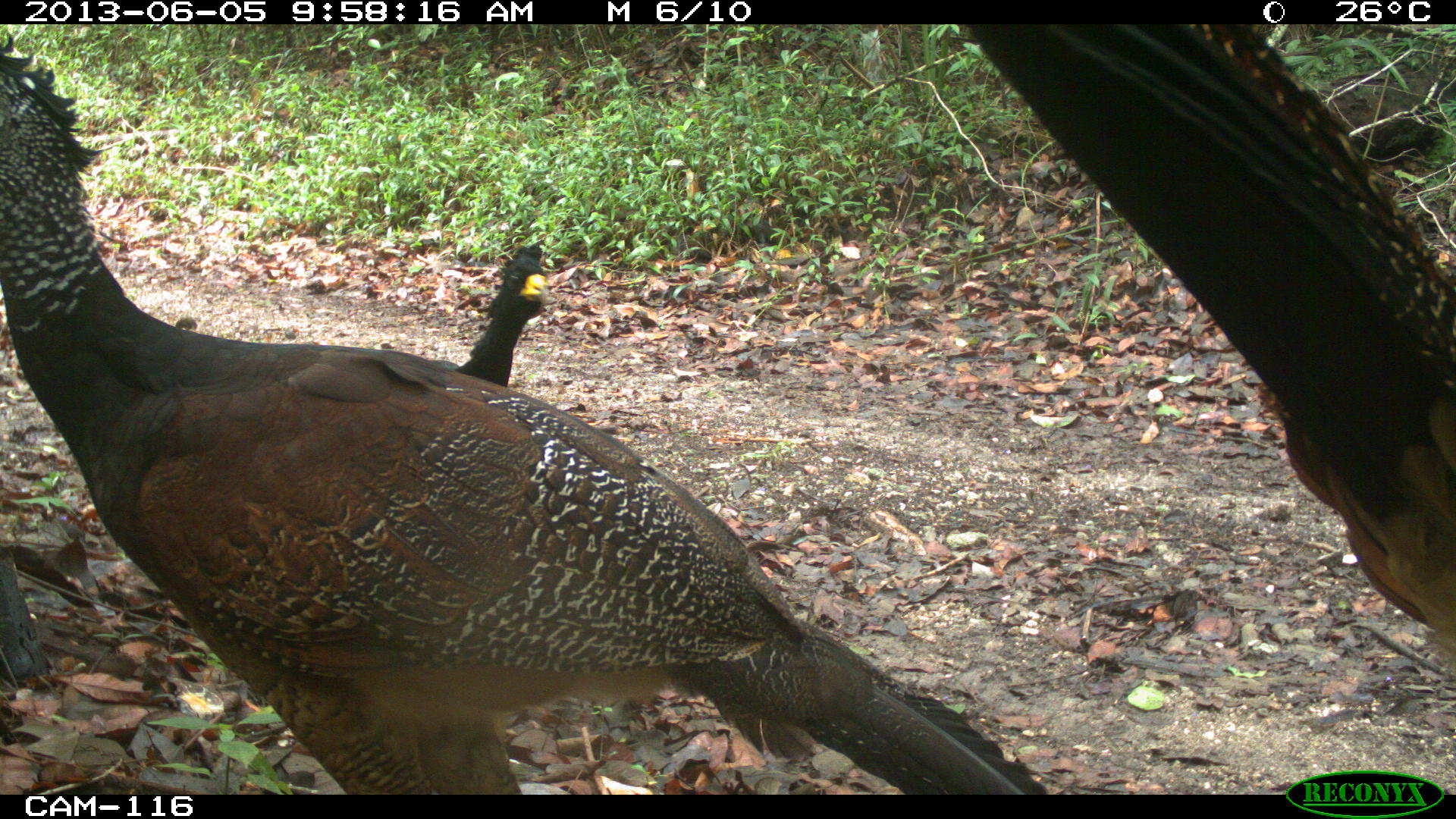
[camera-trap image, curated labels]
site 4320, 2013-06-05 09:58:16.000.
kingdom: Animalia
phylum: Chordata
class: Aves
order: Galliformes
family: Cracidae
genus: Crax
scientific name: Crax rubra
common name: great curassow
Crax rubra (great curassow), count 3.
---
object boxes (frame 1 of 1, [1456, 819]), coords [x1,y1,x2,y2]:
crax rubra: [0,27,1048,793]; [963,19,1456,676]; [456,245,549,387]